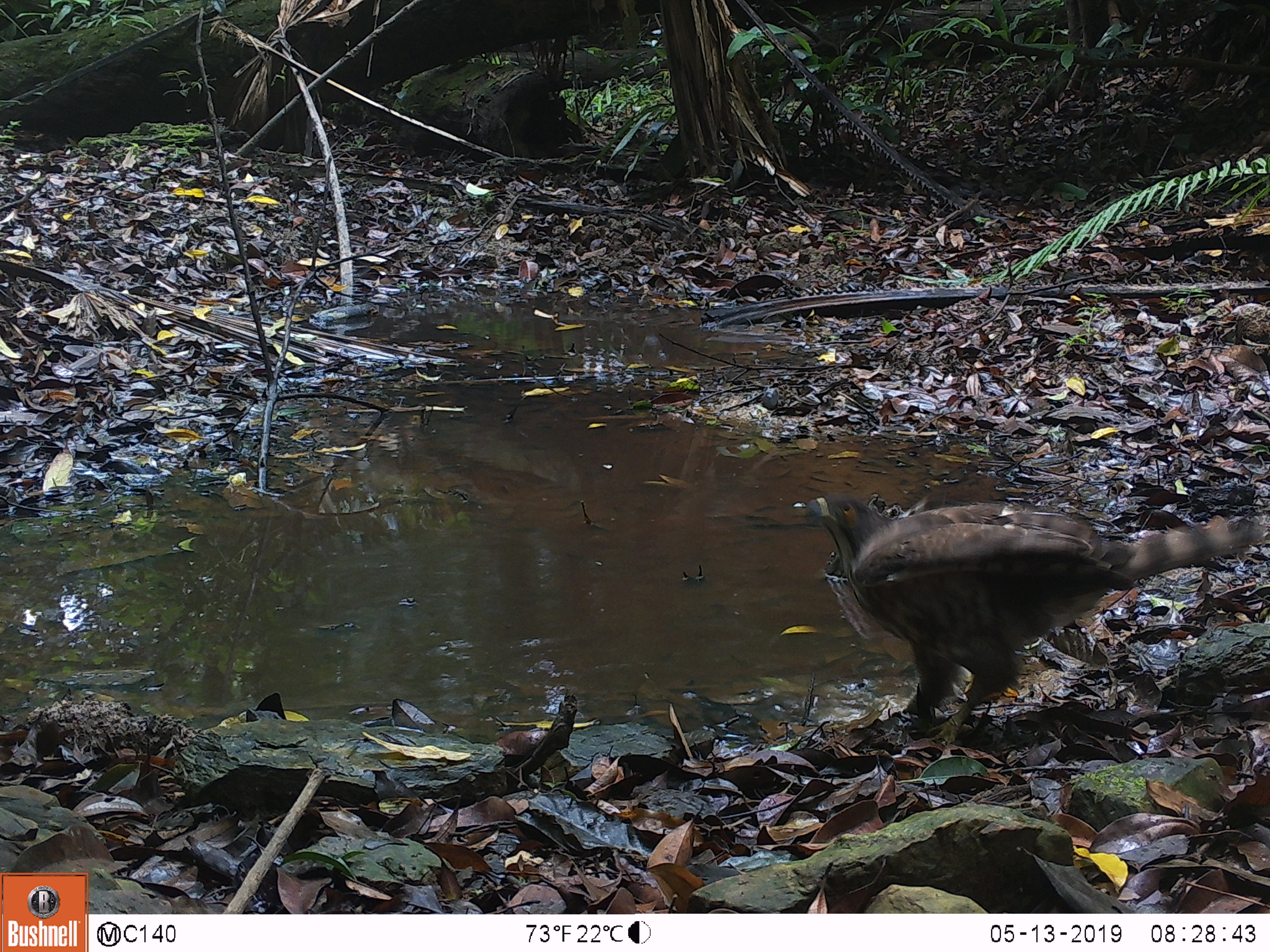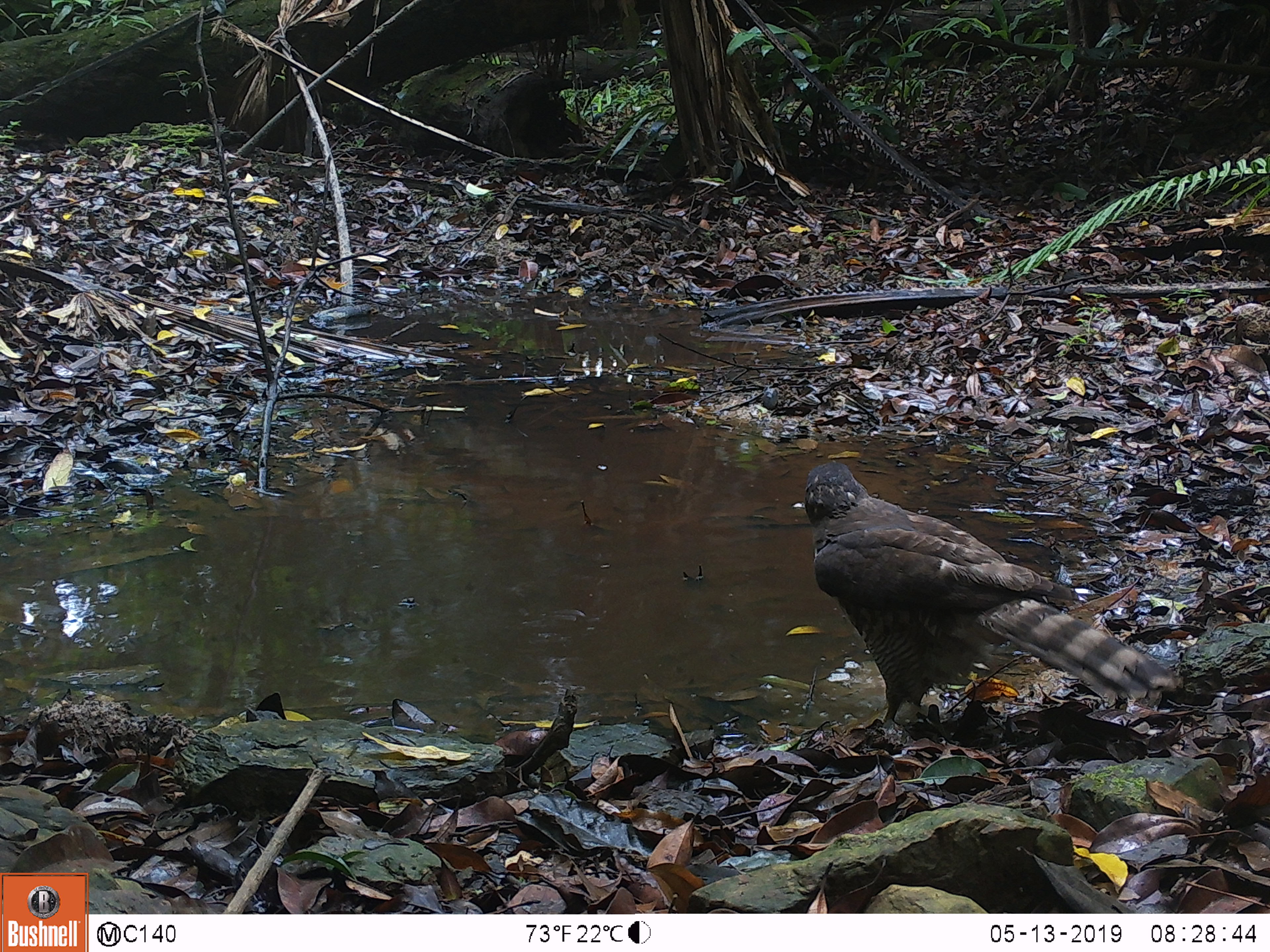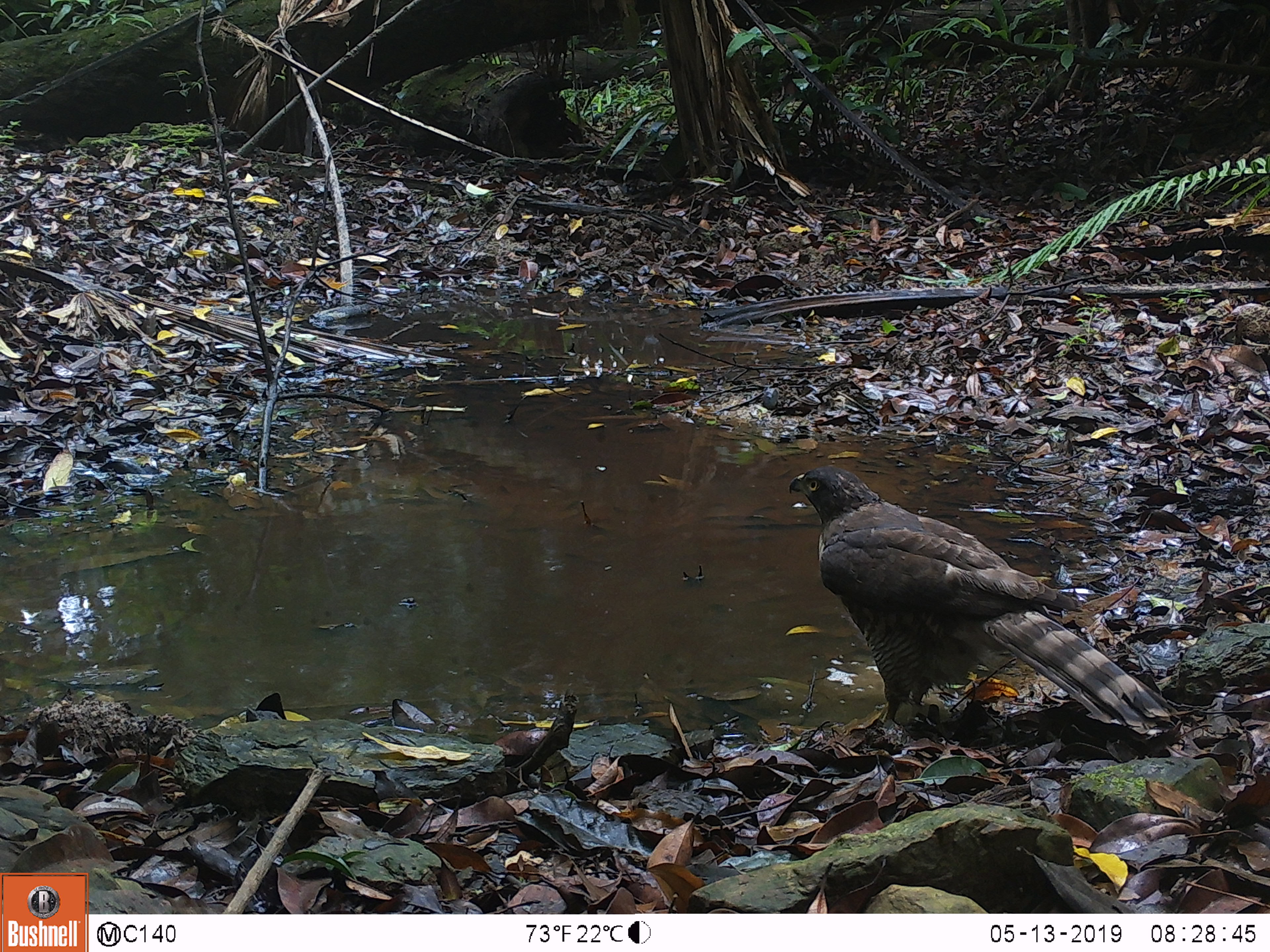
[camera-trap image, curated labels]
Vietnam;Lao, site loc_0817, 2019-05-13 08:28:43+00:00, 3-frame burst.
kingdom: Animalia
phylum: Chordata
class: Aves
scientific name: Aves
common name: bird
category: unidentified bird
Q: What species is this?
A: Unidentified bird (bird) (Aves).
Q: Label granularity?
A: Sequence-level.